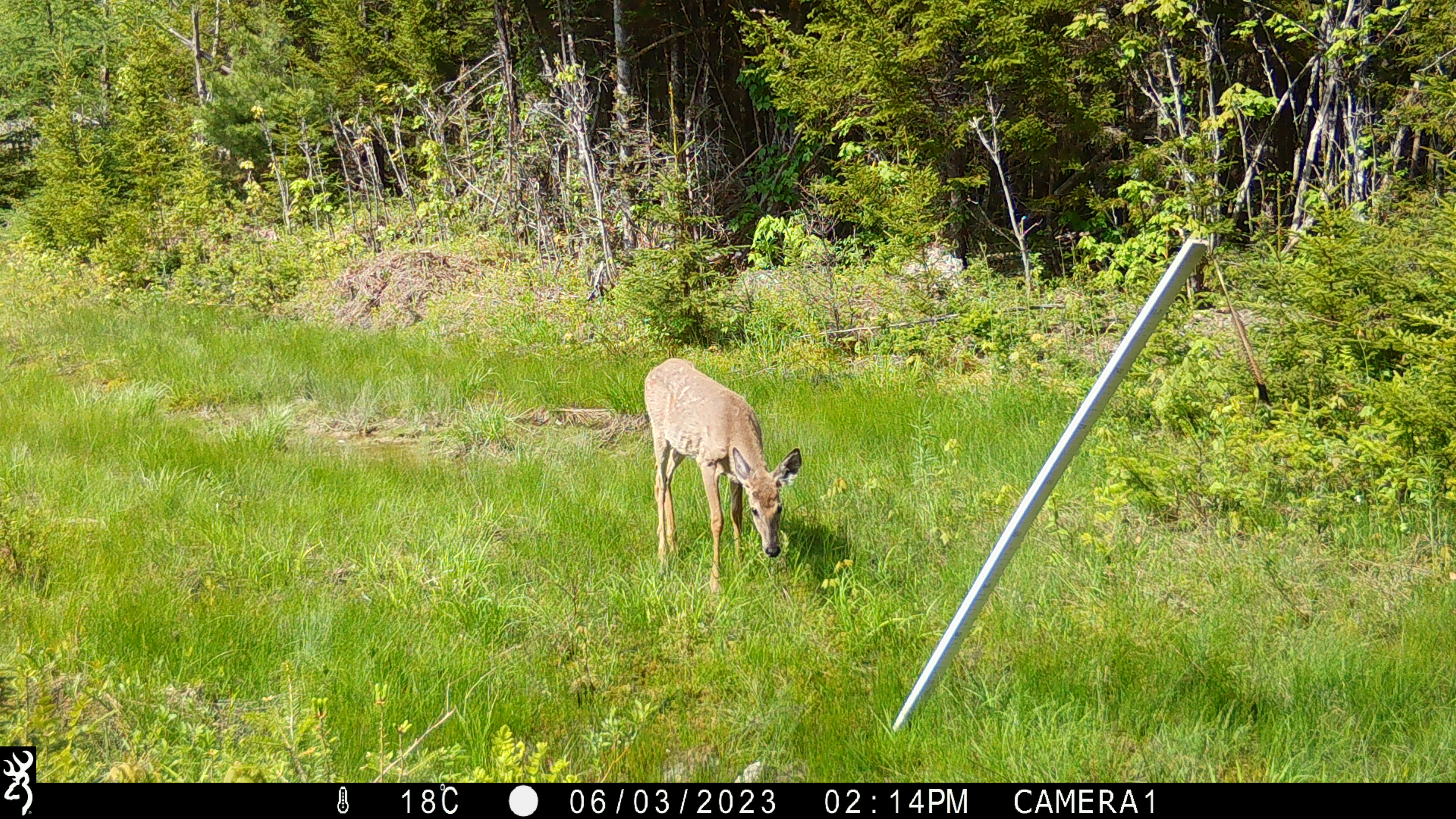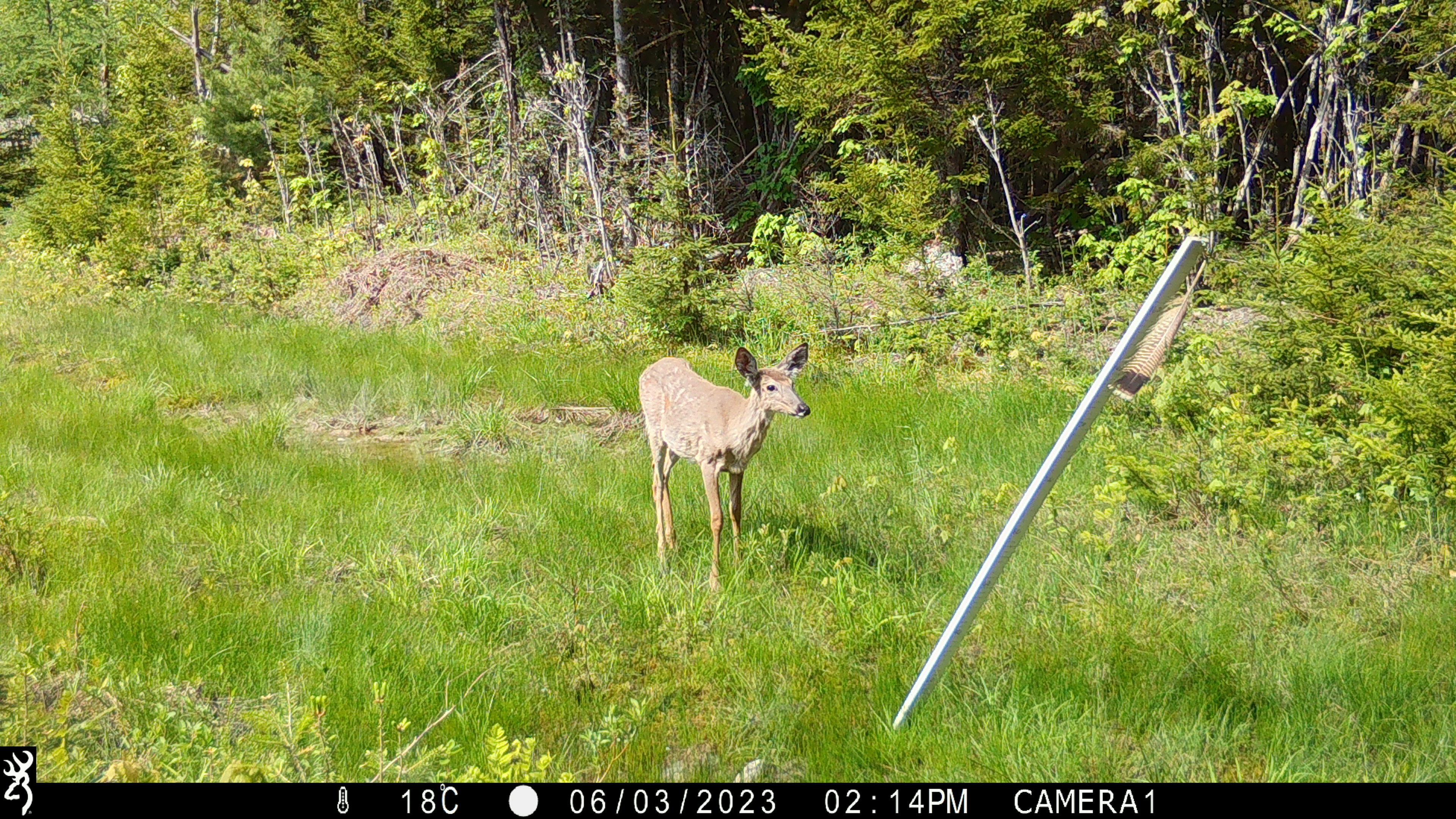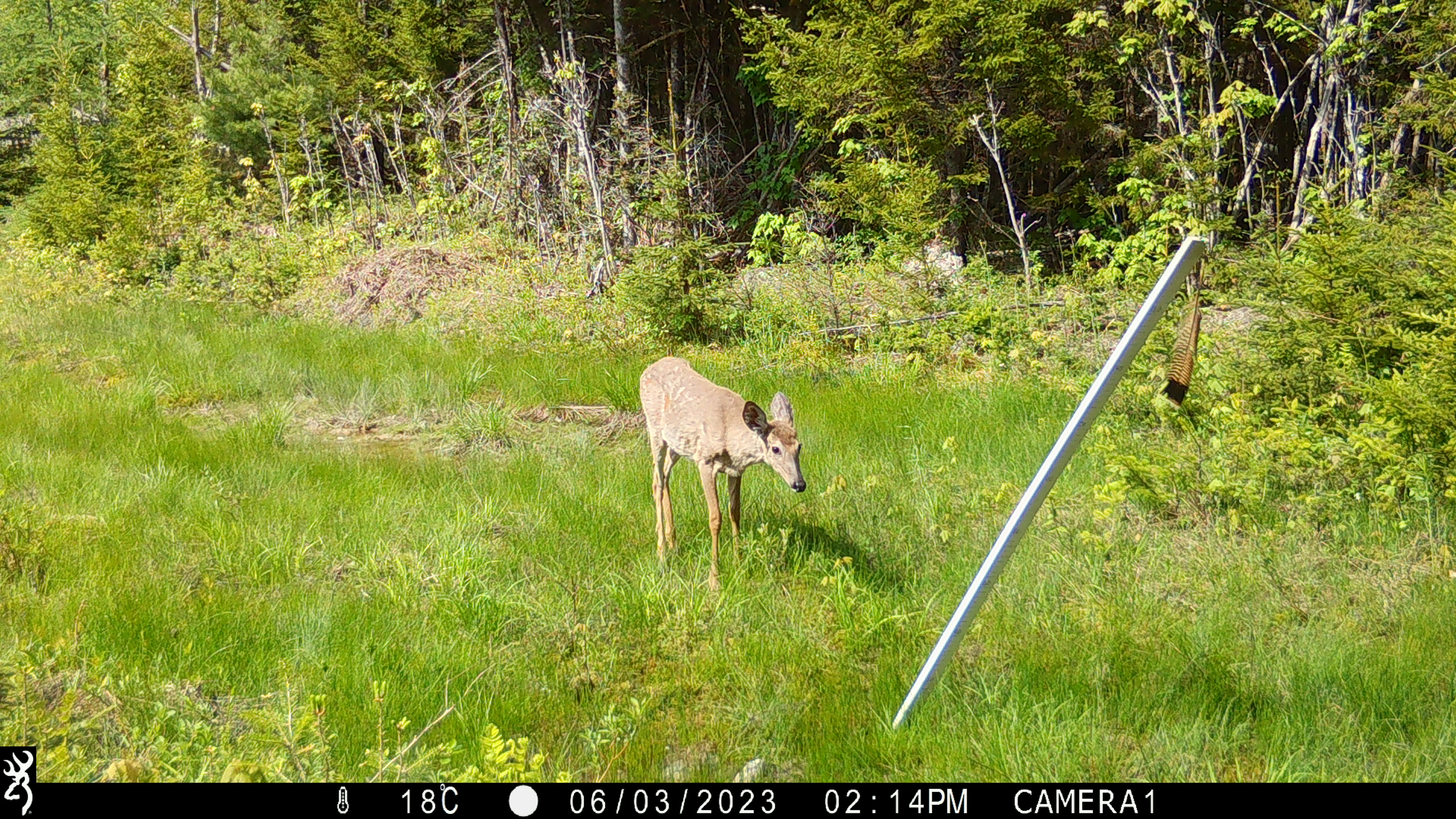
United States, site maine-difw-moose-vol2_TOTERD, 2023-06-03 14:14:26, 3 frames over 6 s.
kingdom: Animalia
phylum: Chordata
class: Mammalia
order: Artiodactyla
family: Cervidae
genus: Odocoileus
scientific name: Odocoileus virginianus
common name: white-tailed deer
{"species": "white-tailed deer (Odocoileus virginianus)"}